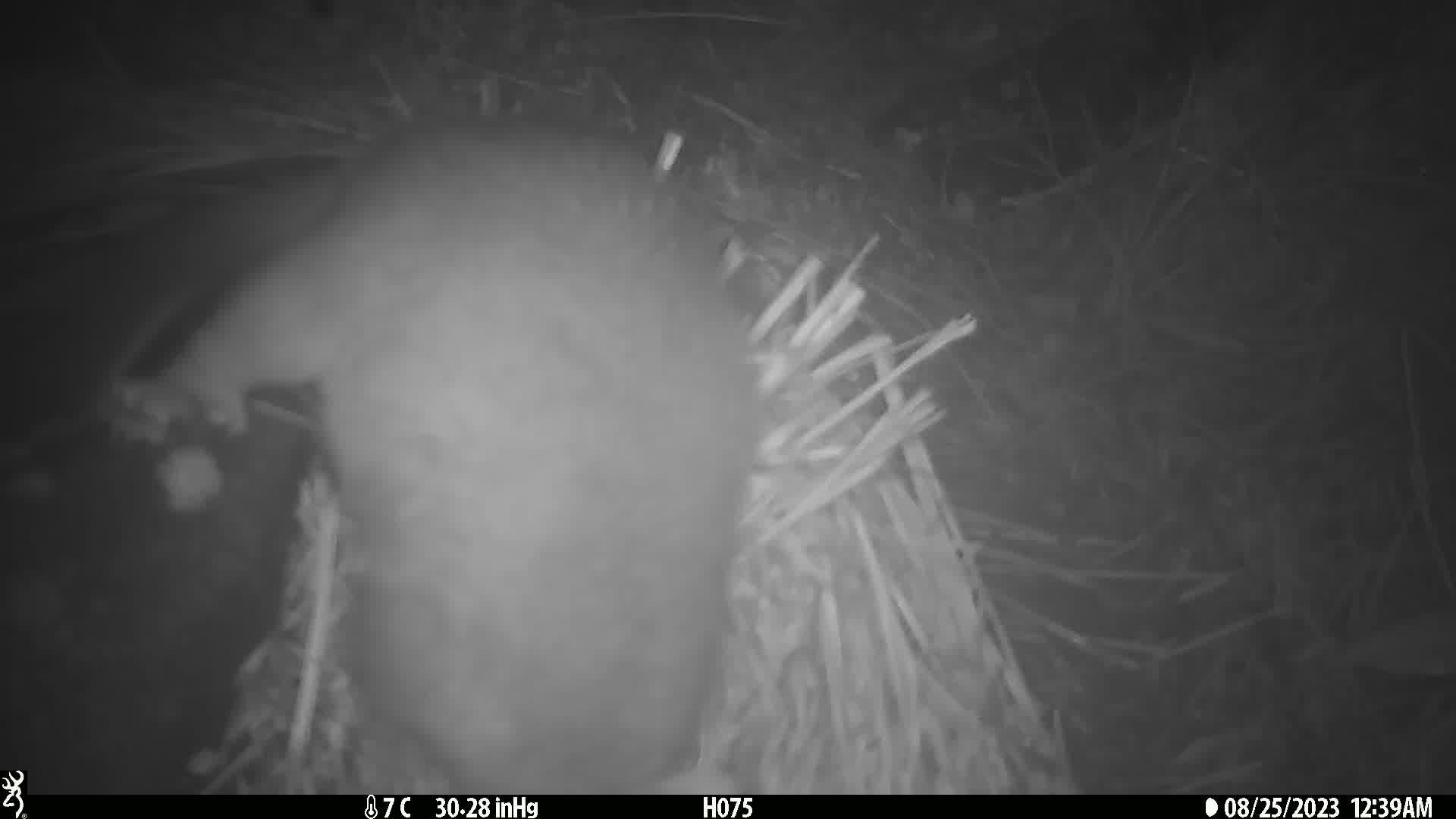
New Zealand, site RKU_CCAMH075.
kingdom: Animalia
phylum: Chordata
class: Mammalia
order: Diprotodontia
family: Phalangeridae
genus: Trichosurus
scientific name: Trichosurus vulpecula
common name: common brushtail possum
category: possum